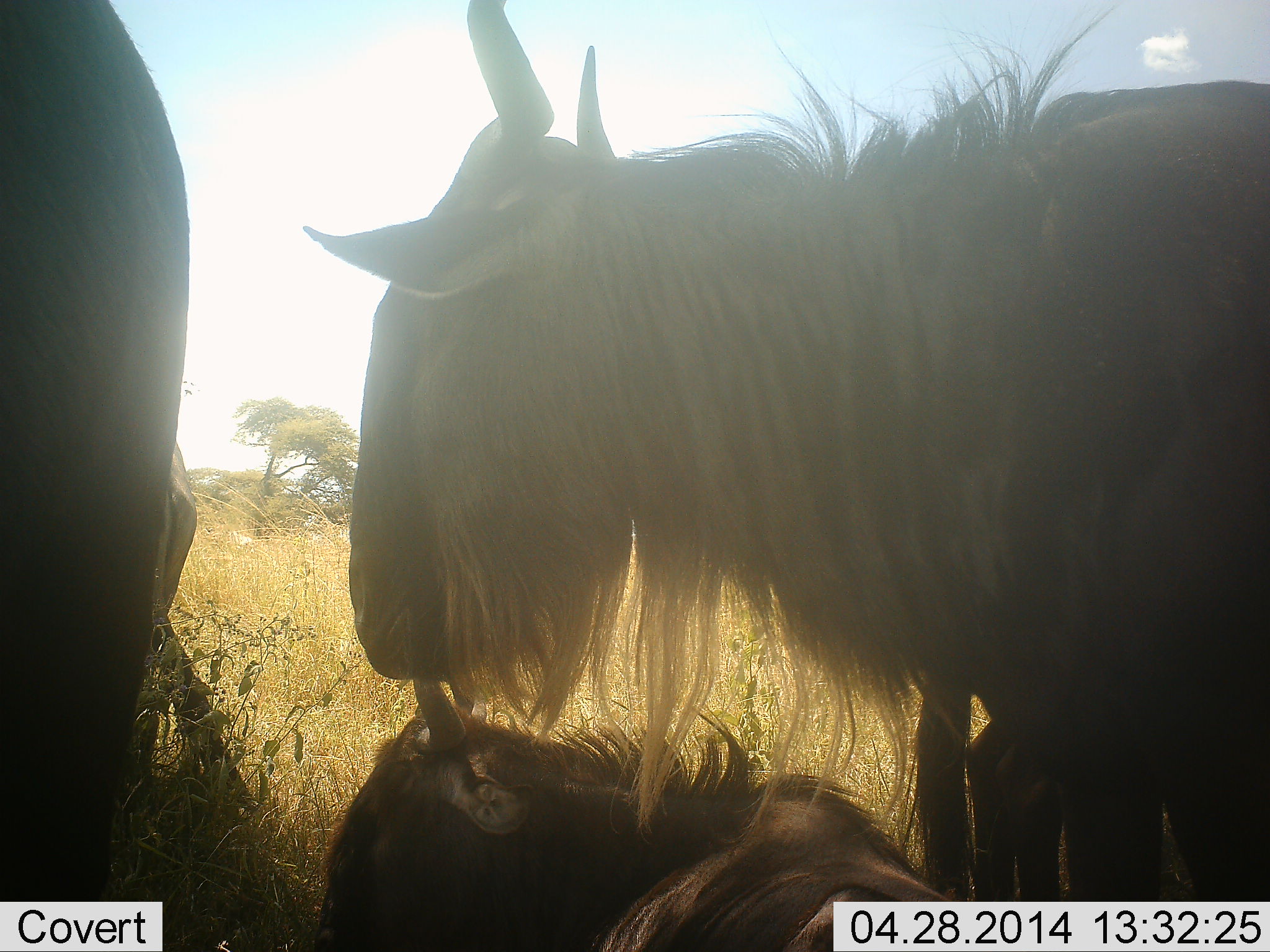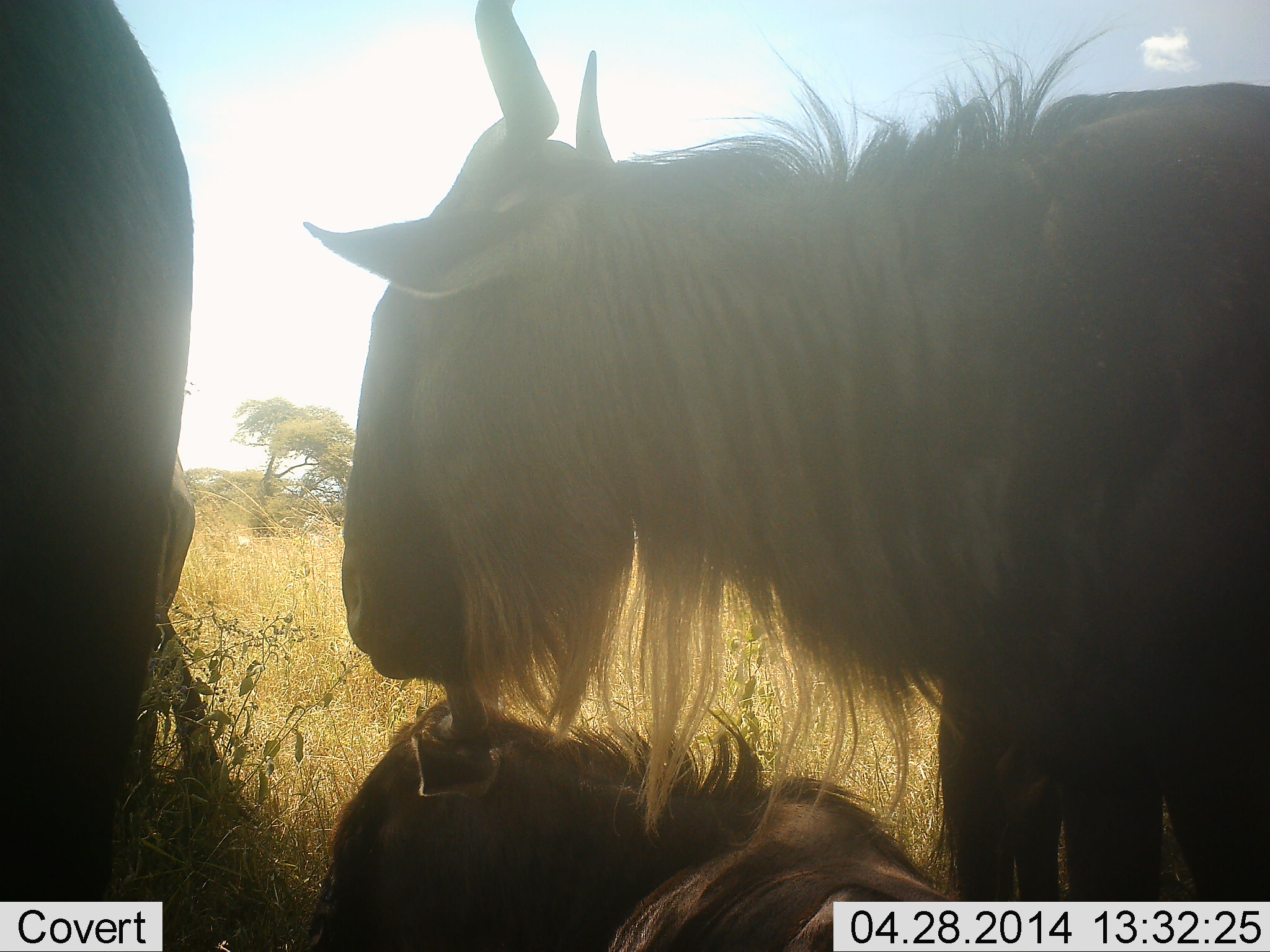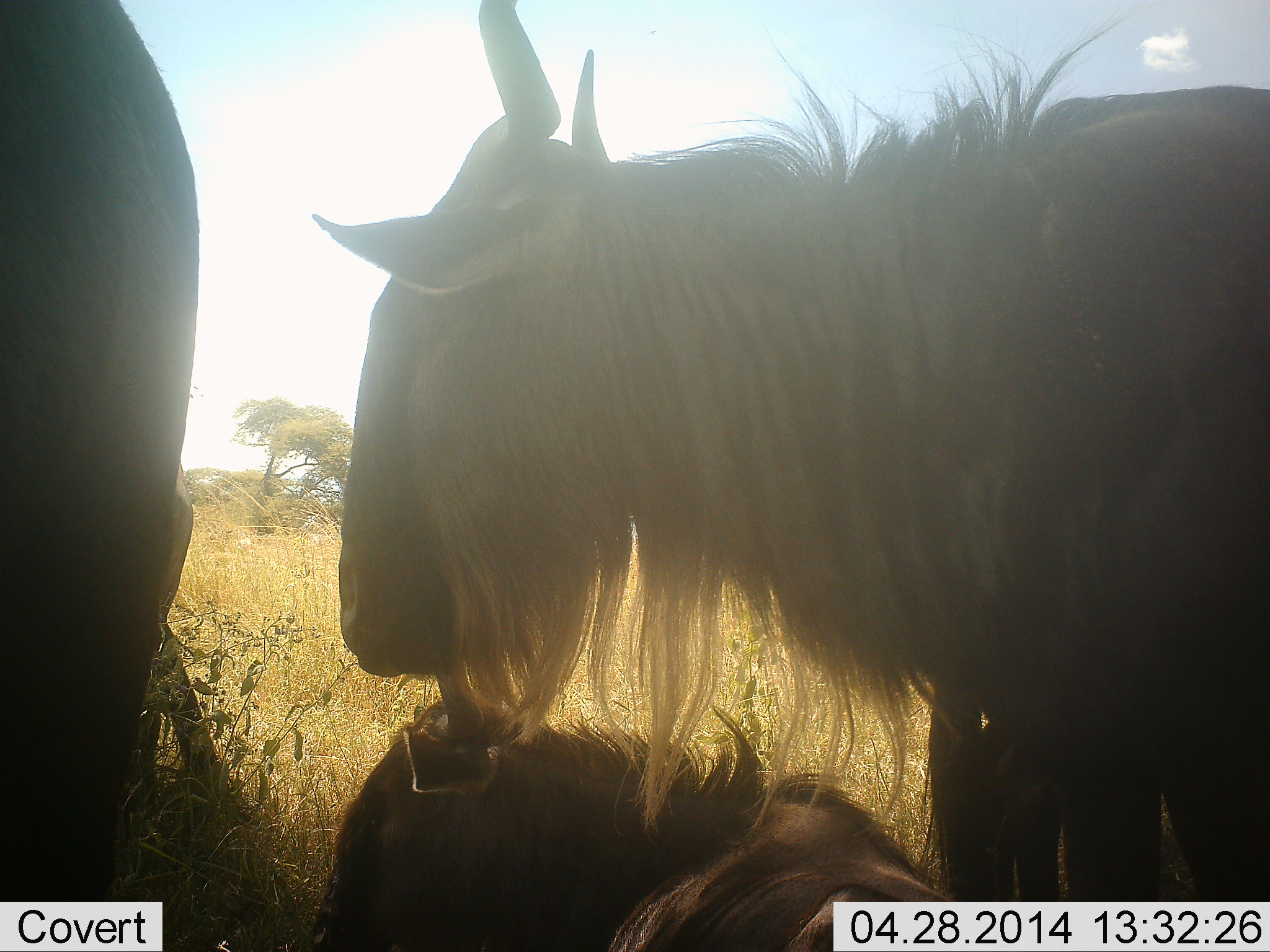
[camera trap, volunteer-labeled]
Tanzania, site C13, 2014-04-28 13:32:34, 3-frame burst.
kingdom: Animalia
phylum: Chordata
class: Mammalia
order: Artiodactyla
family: Bovidae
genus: Connochaetes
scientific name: Connochaetes taurinus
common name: blue wildebeest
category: wildebeest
Wildebeest (blue wildebeest) (Connochaetes taurinus), count 4. Behavior (volunteer vote fractions): standing 80%, resting 90%, moving 0%, interacting 0%. Young present (vote fraction): 20%. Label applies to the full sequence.